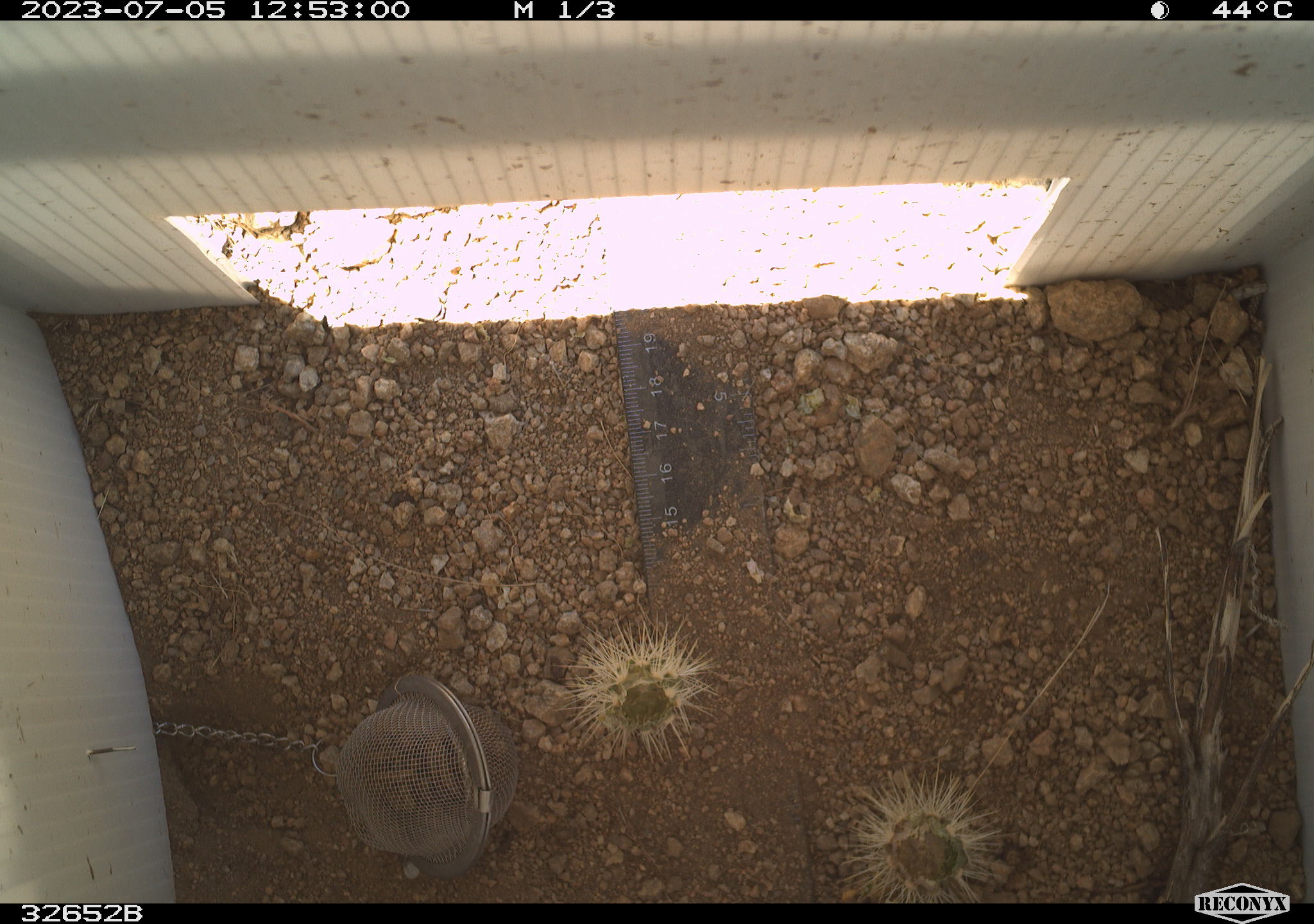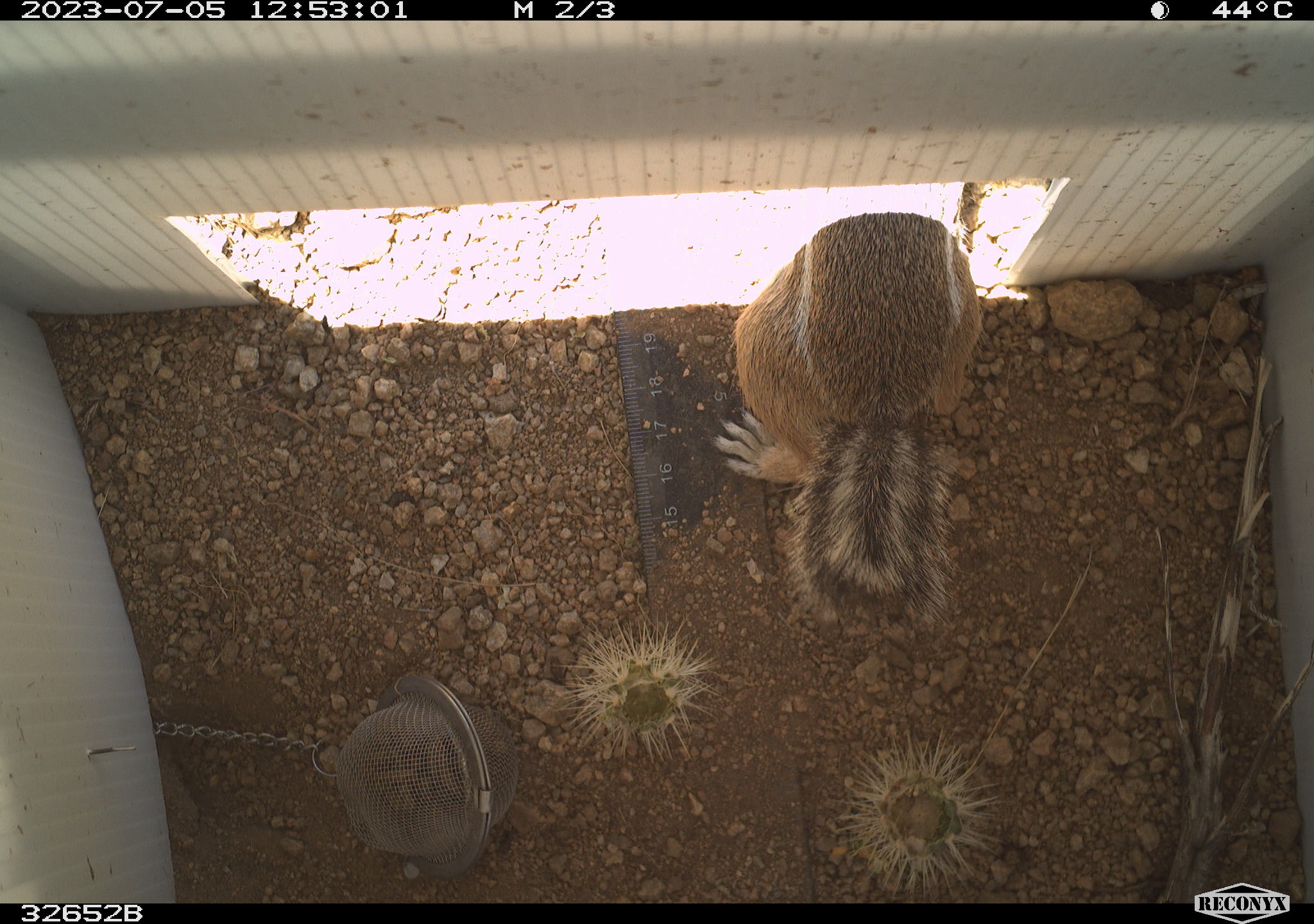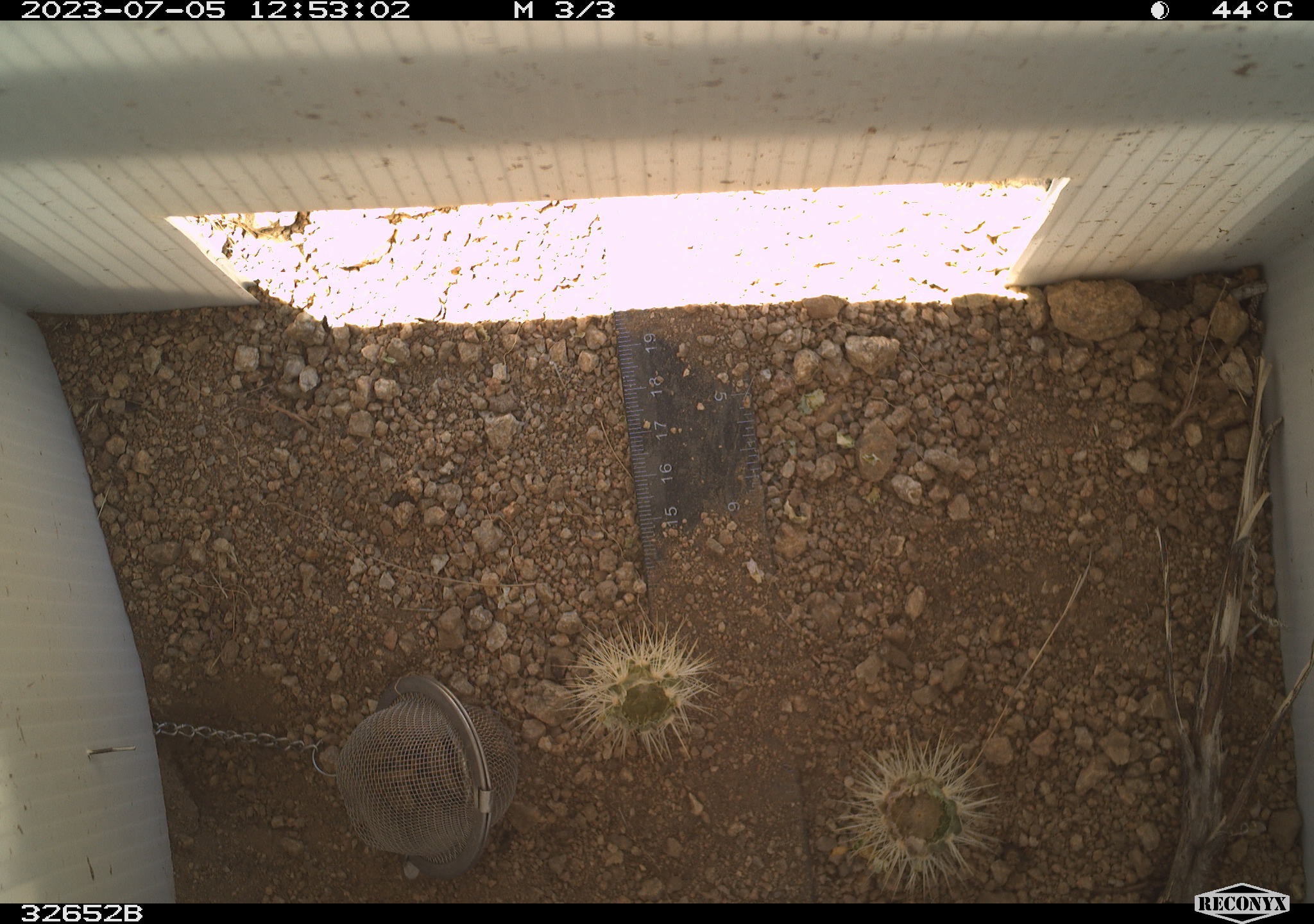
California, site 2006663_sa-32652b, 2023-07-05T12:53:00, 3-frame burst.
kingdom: Animalia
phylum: Chordata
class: Mammalia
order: Rodentia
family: Sciuridae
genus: Ammospermophilus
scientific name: Ammospermophilus leucurus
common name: white-tailed antelope squirrel